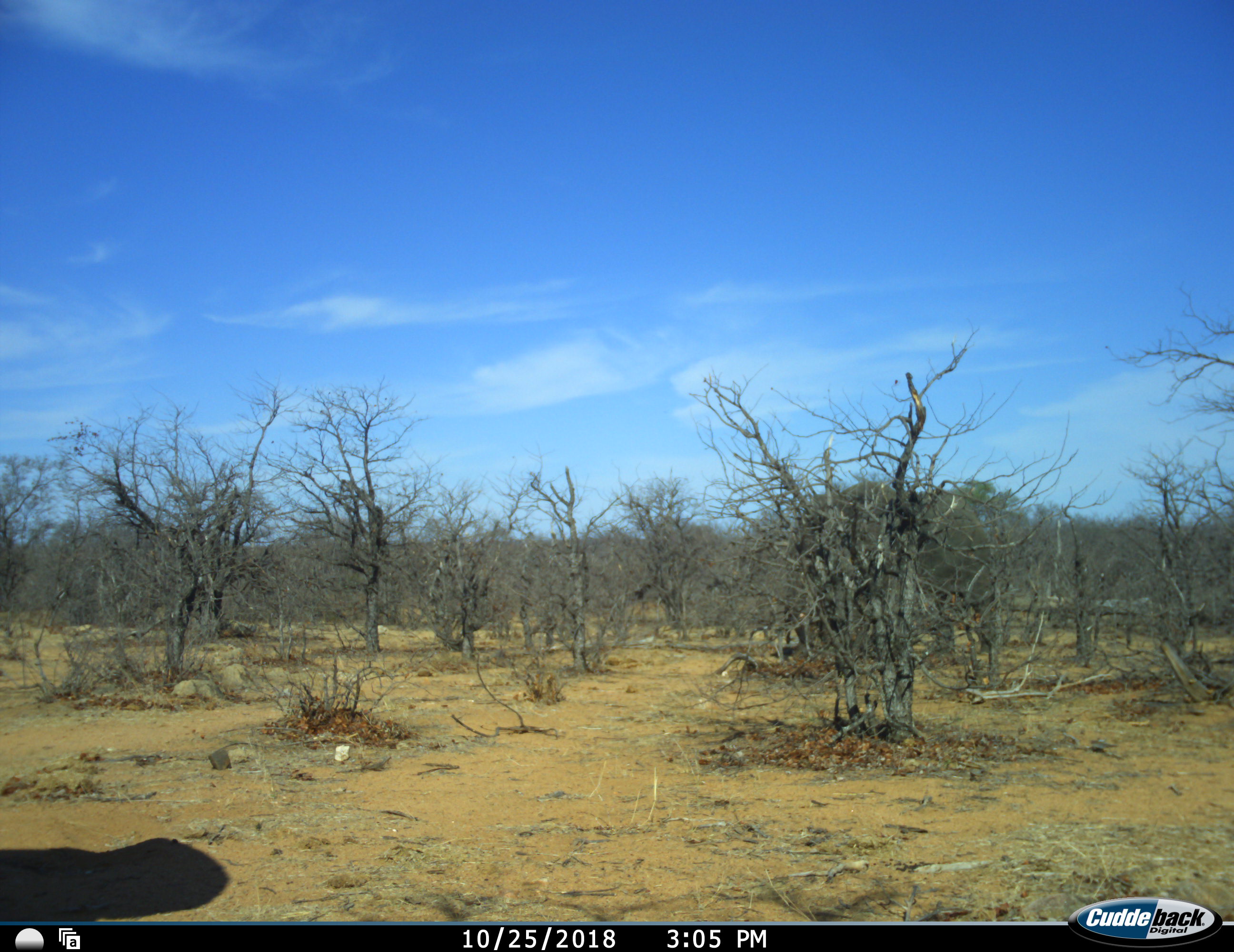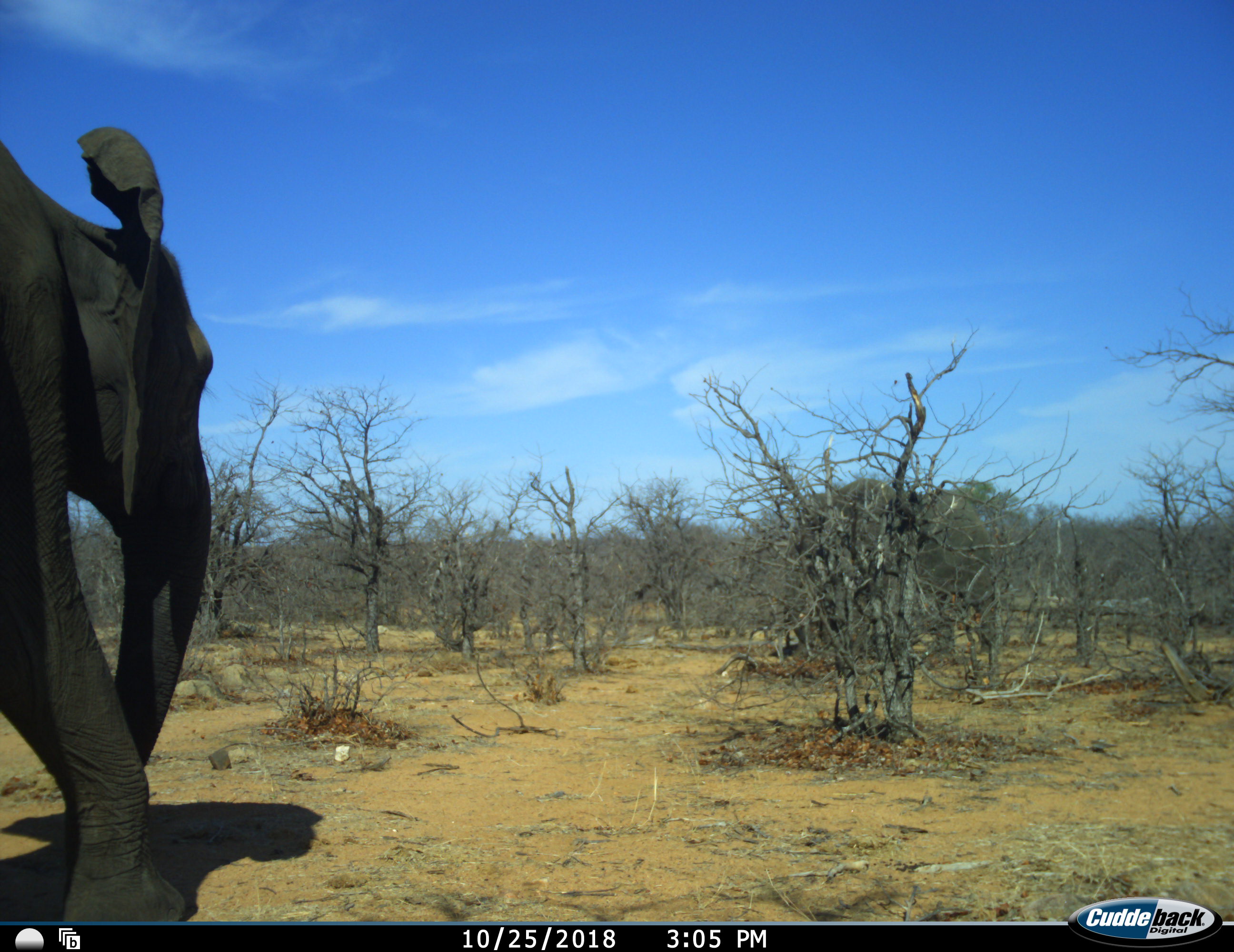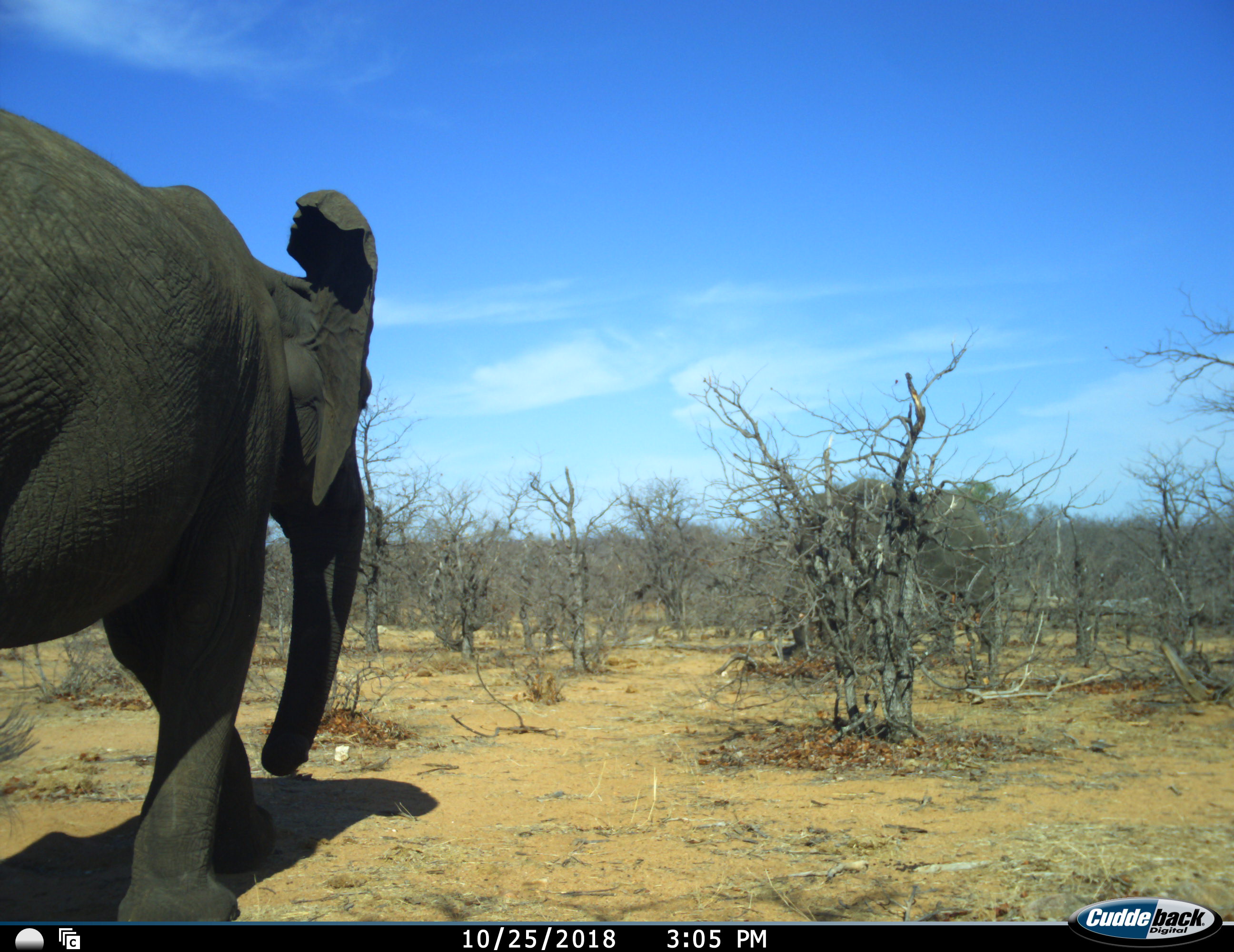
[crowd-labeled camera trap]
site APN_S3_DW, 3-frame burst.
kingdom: Animalia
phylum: Chordata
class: Mammalia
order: Proboscidea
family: Elephantidae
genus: Loxodonta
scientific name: Loxodonta africana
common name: african bush elephant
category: elephant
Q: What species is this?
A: Elephant (african bush elephant) (Loxodonta africana).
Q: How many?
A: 1.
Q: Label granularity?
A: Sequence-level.